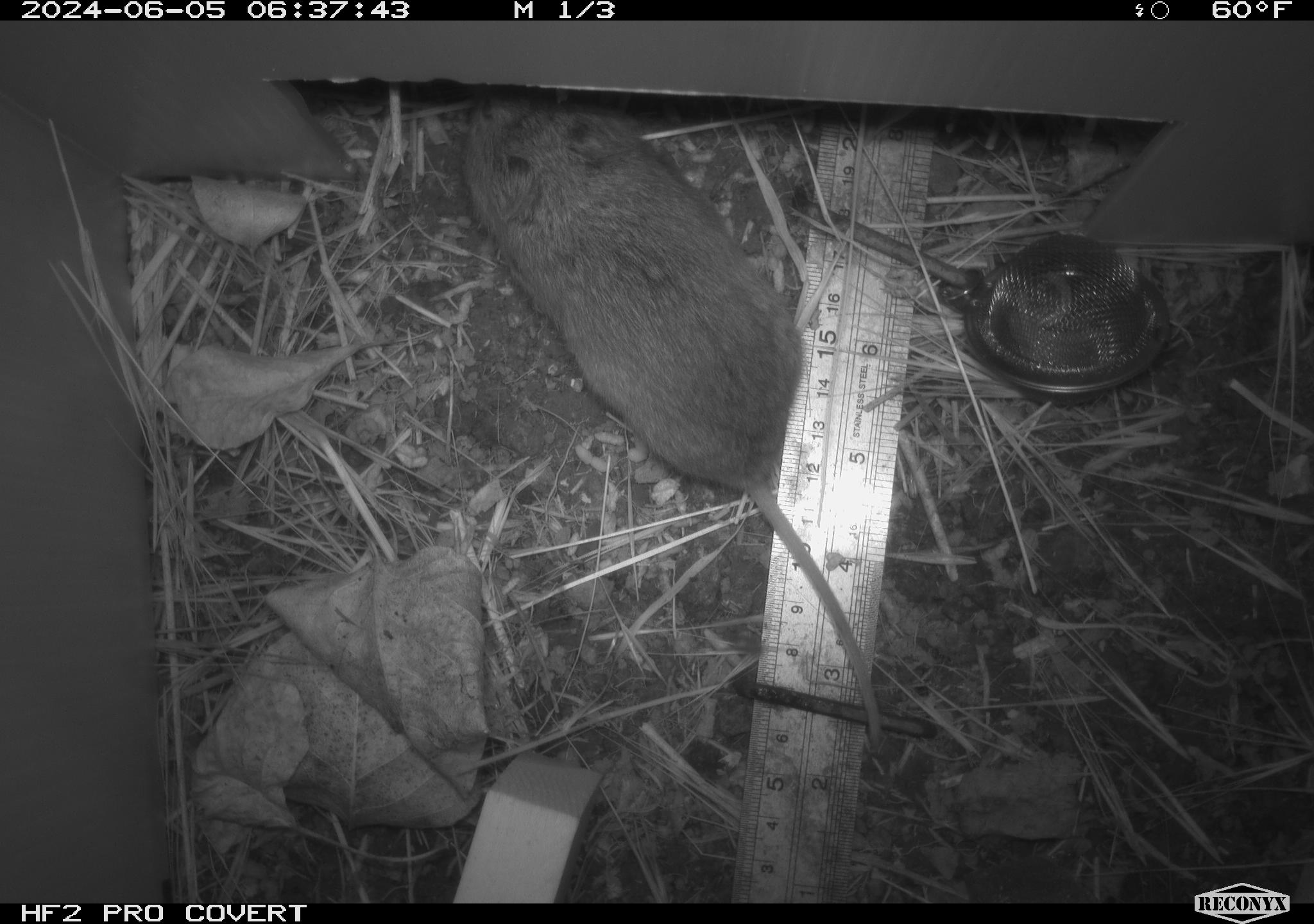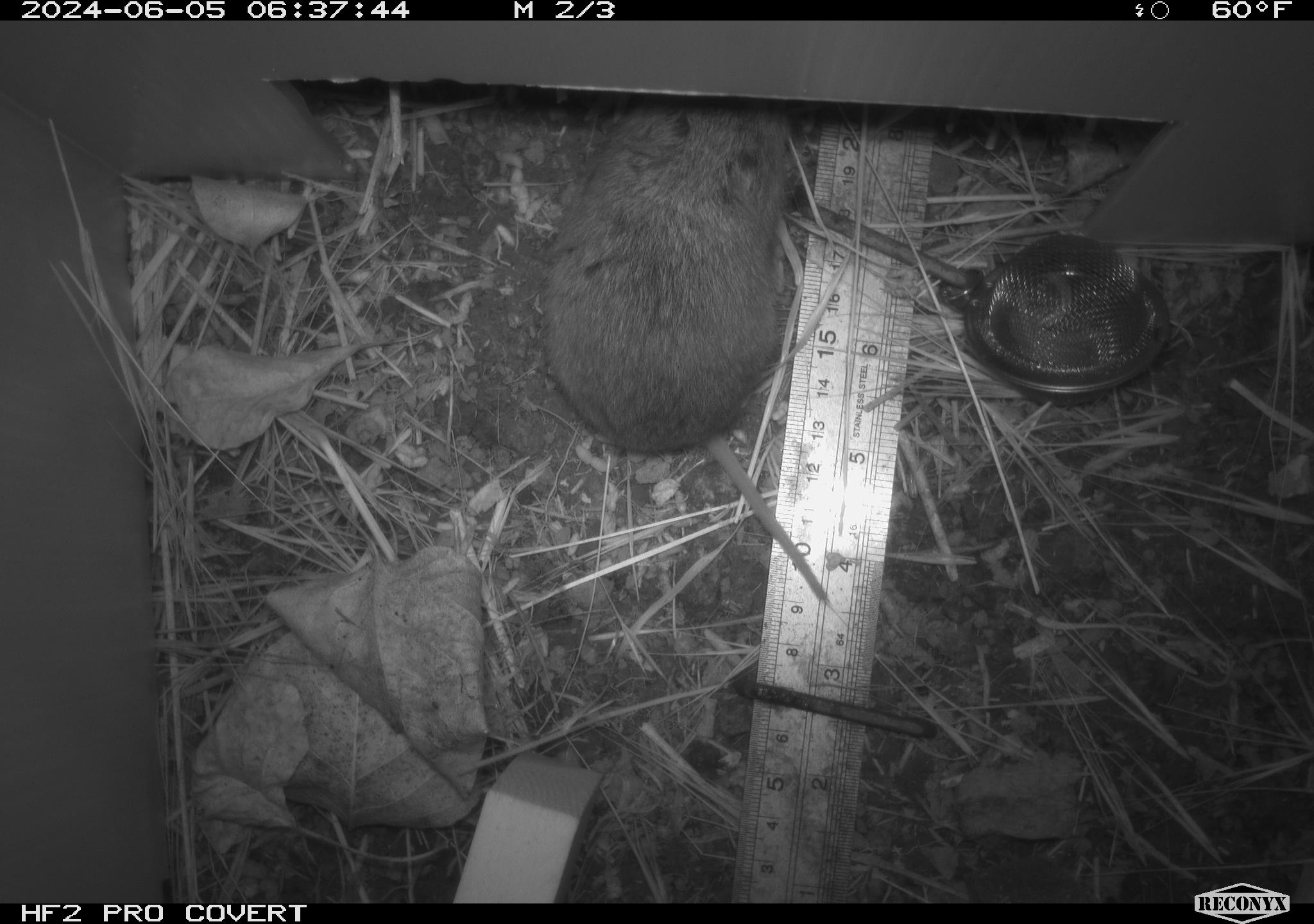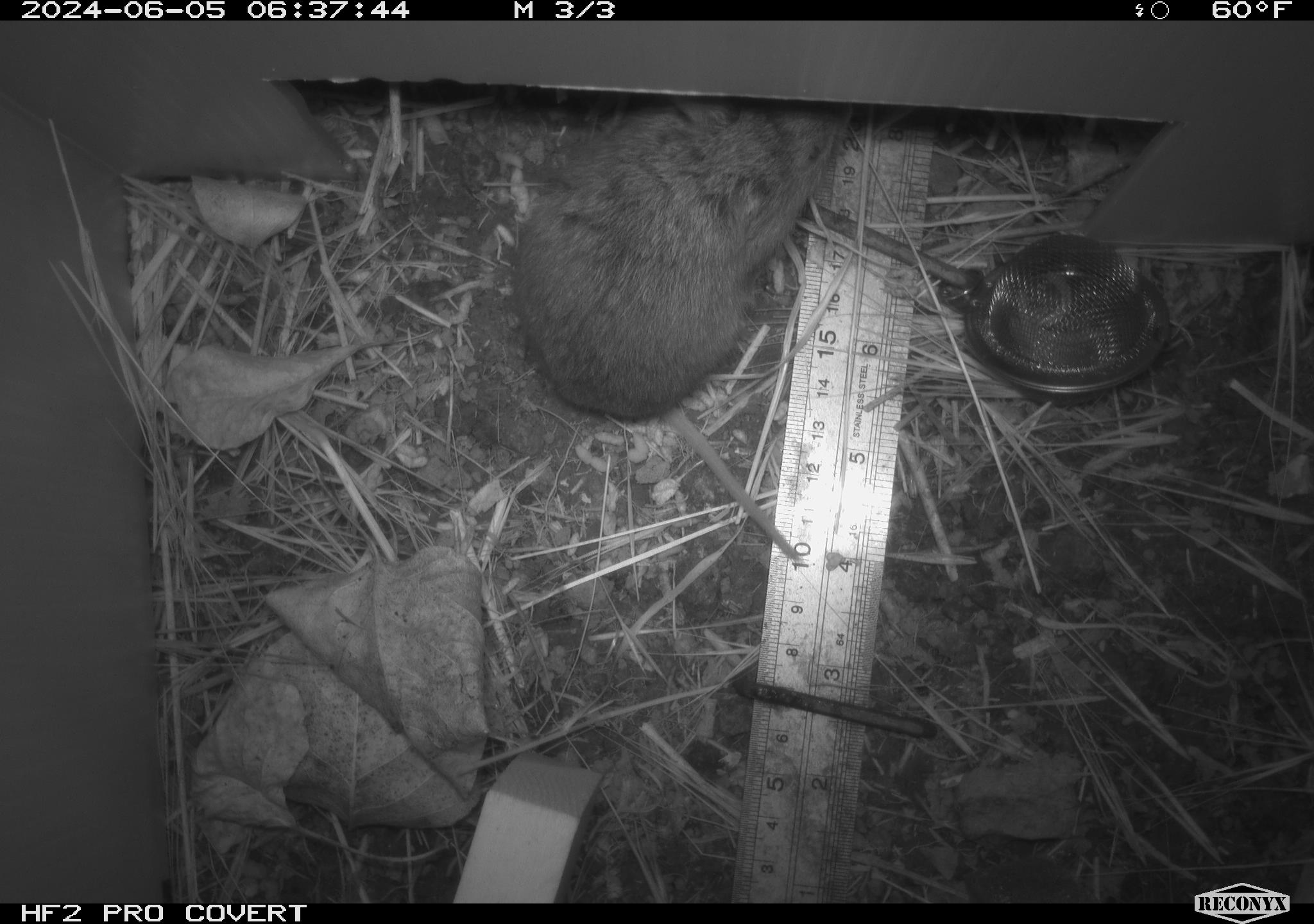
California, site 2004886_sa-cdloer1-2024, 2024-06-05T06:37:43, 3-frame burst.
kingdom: Animalia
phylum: Chordata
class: Mammalia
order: Rodentia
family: Cricetidae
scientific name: Arvicolinae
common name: voles, lemmings, and muskrats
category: arvicolinae subfamily